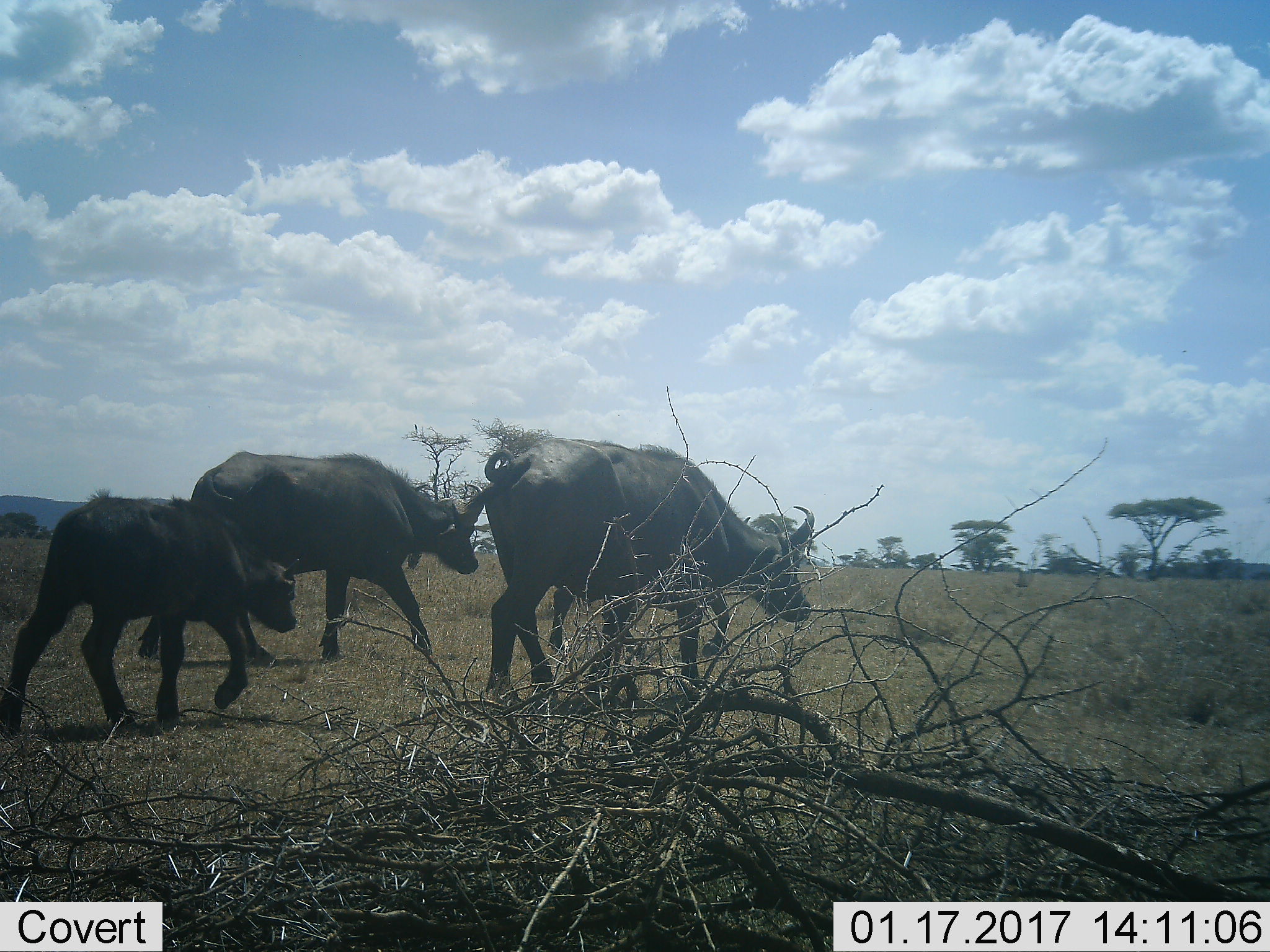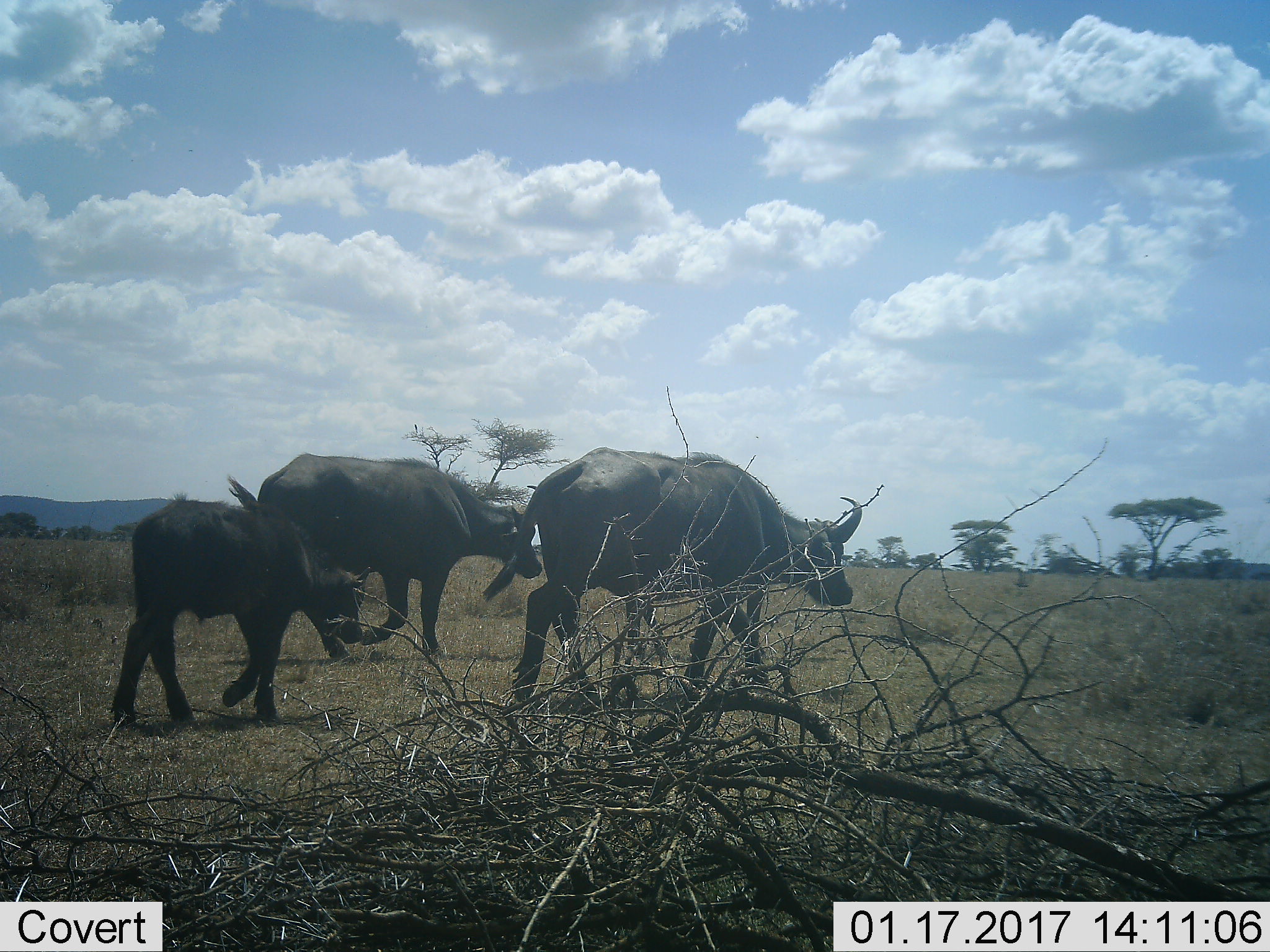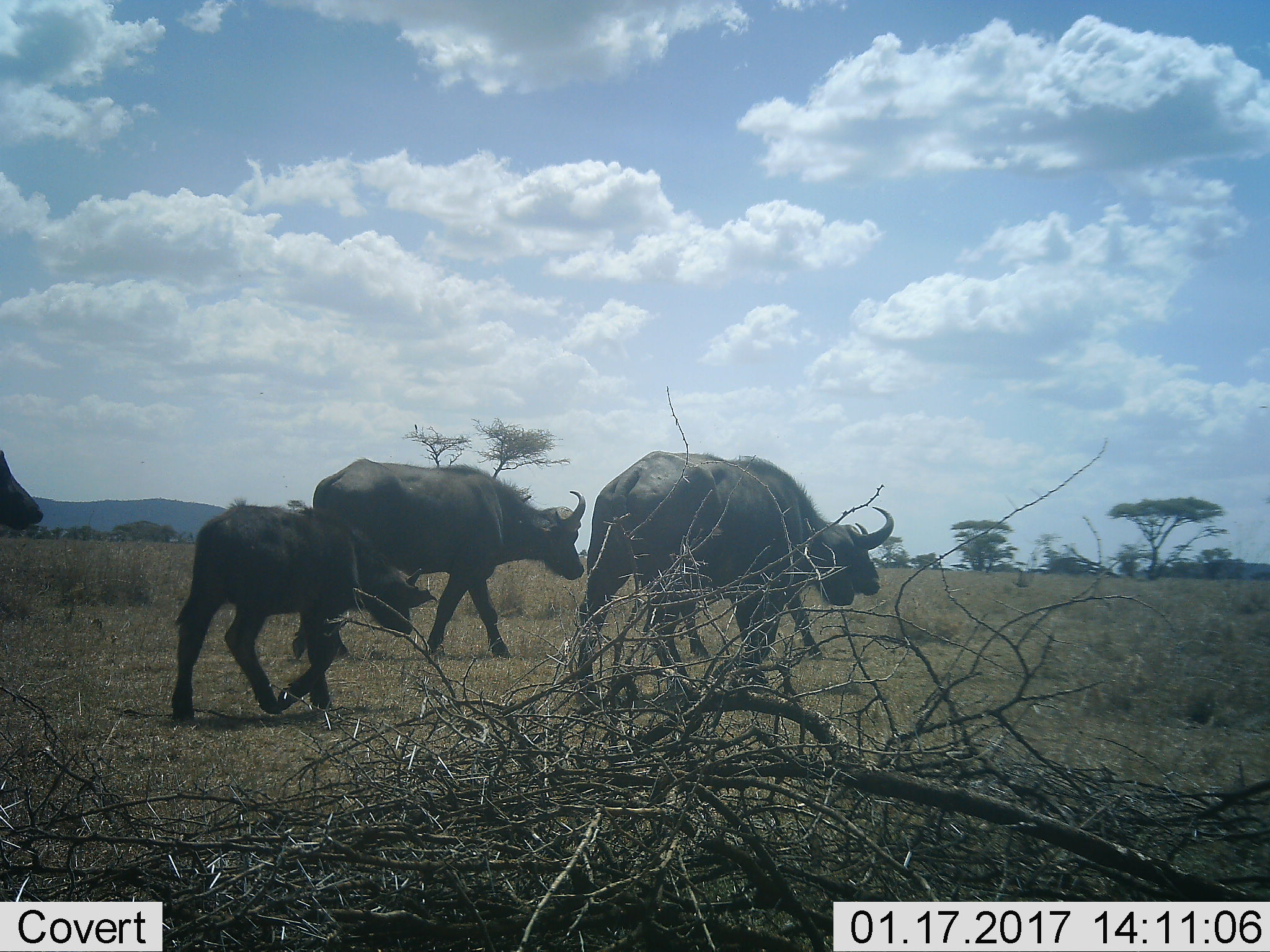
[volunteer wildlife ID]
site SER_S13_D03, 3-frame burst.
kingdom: Animalia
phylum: Chordata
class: Mammalia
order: Artiodactyla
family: Bovidae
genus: Syncerus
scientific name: Syncerus caffer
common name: african buffalo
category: buffalo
Buffalo (african buffalo) (Syncerus caffer), count 4. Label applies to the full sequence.